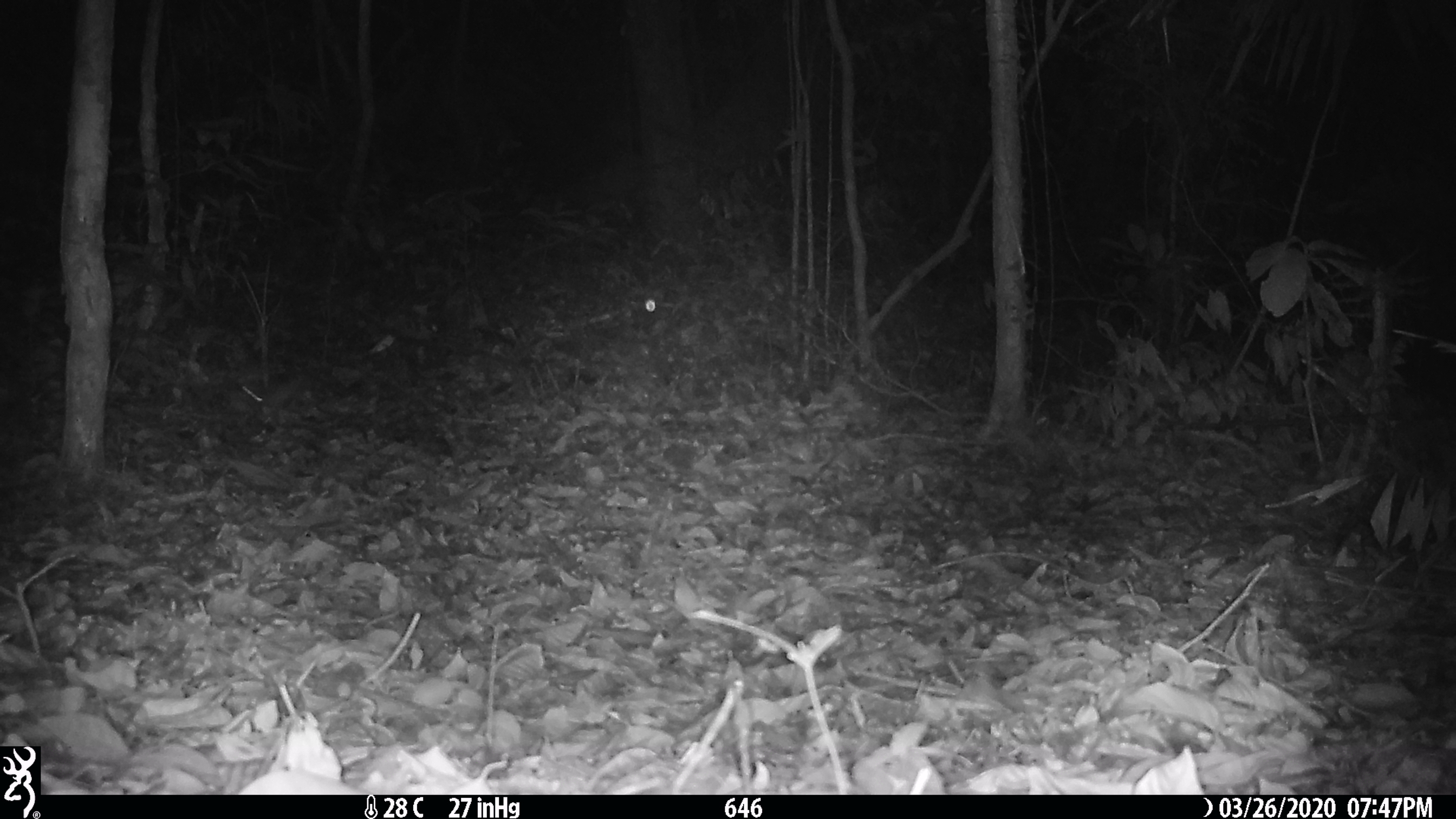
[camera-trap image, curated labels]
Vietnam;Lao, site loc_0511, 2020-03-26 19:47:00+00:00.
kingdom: Animalia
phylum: Chordata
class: Mammalia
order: Rodentia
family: Muridae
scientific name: Muridae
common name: old-world mice and rats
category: unidentified murid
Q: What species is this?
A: Unidentified murid (old-world mice and rats) (Muridae).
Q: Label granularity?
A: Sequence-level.